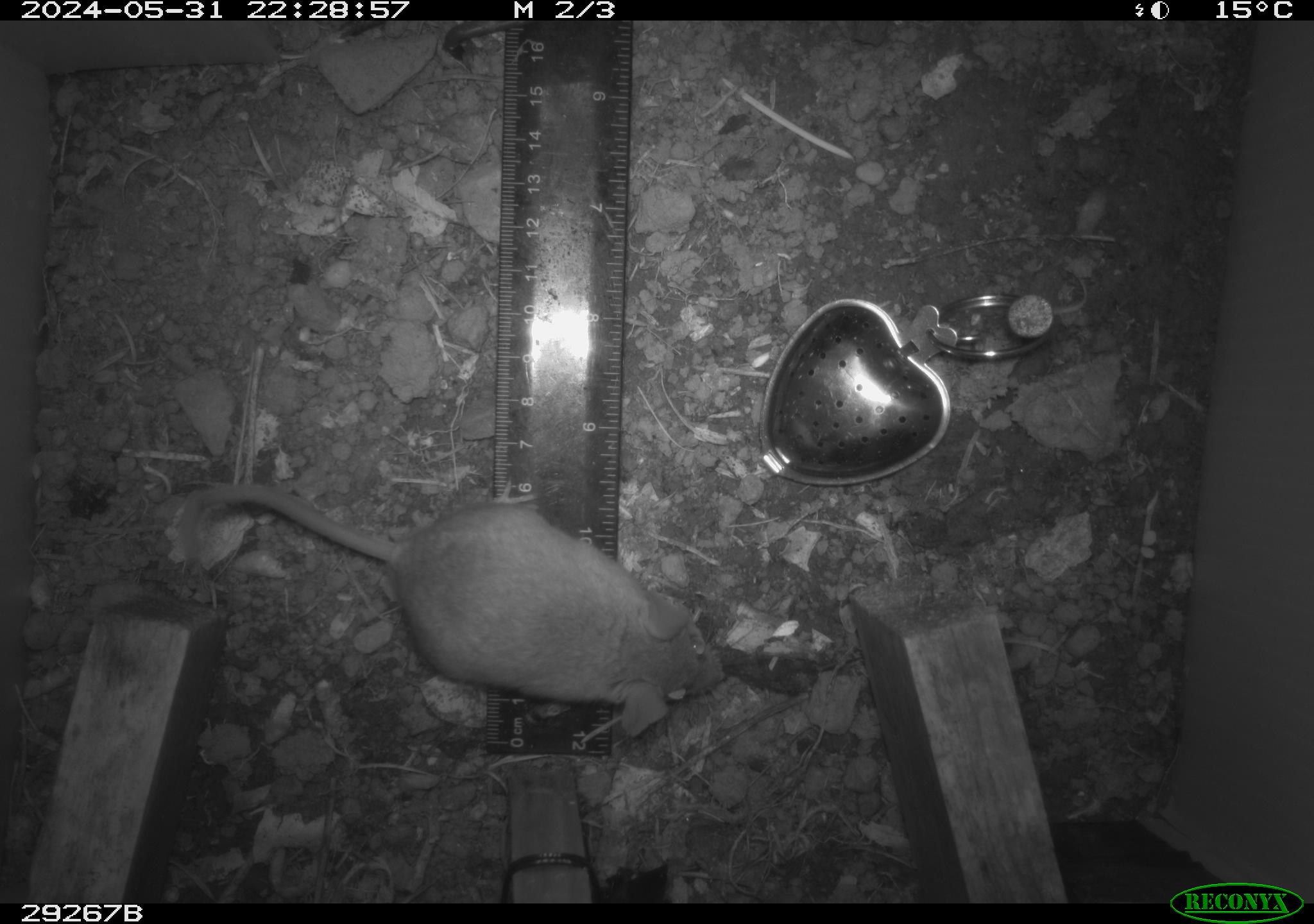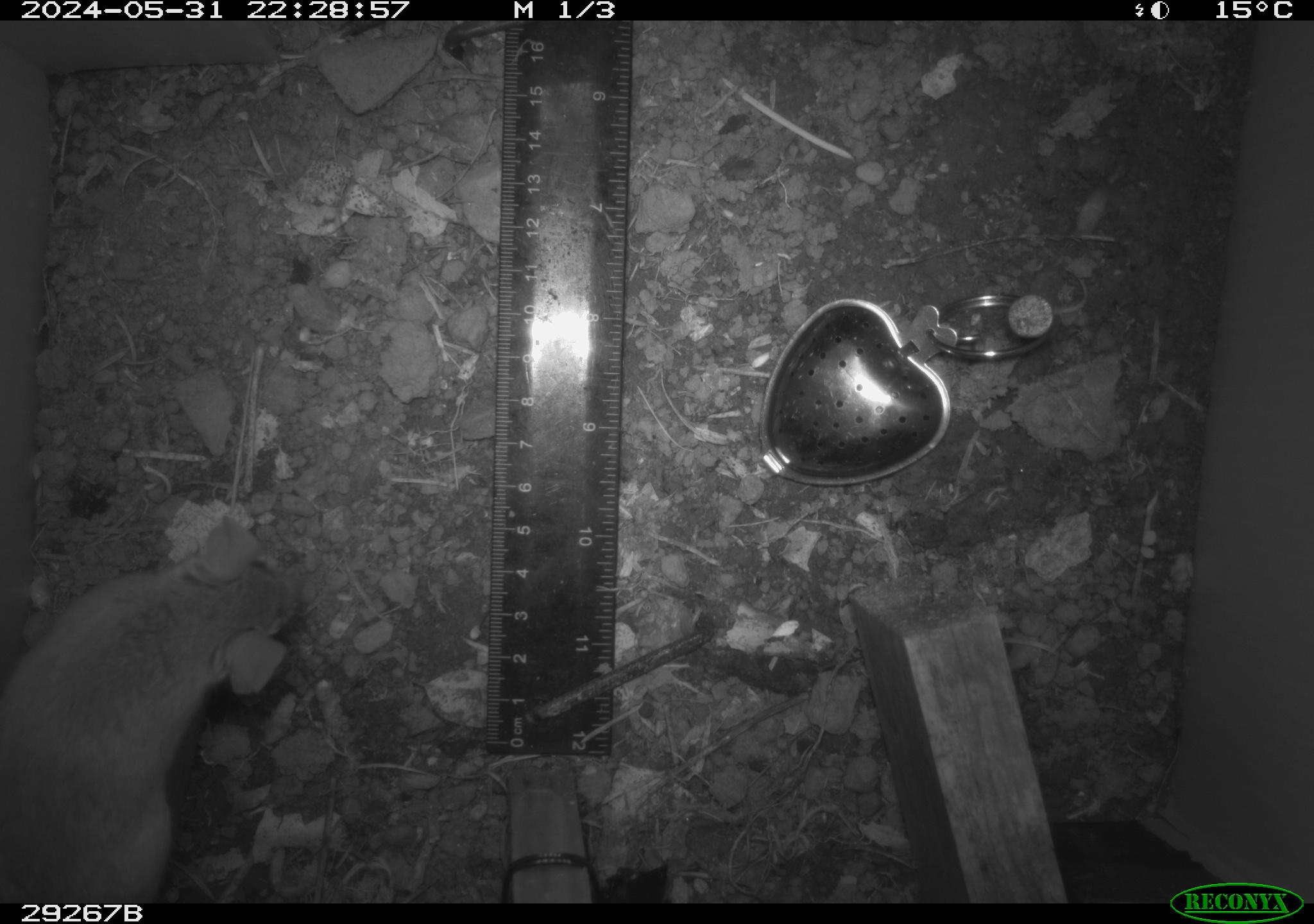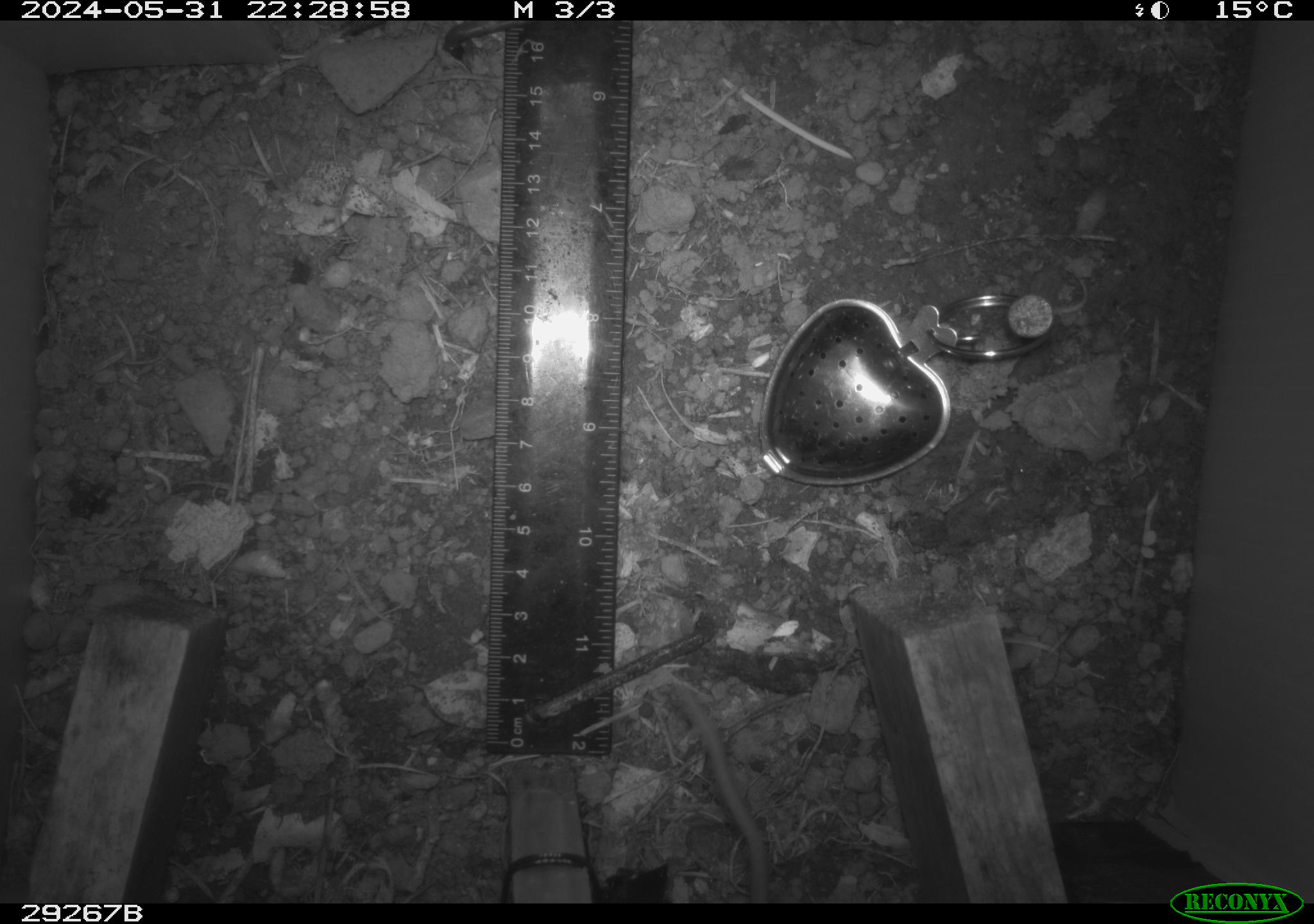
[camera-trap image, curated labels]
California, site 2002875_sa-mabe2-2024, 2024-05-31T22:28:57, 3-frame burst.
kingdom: Animalia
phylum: Chordata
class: Mammalia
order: Rodentia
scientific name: Rodentia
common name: mouse species